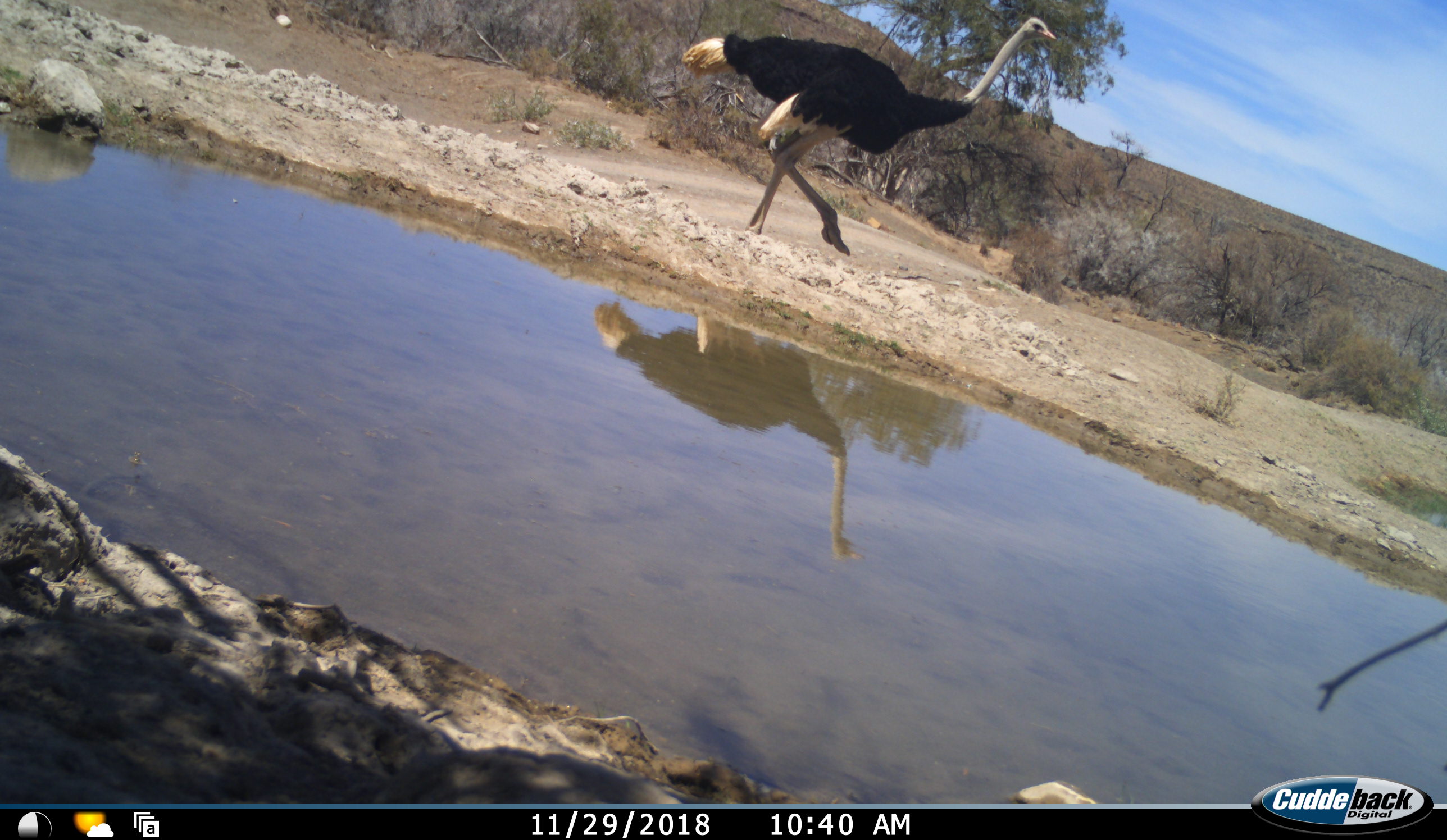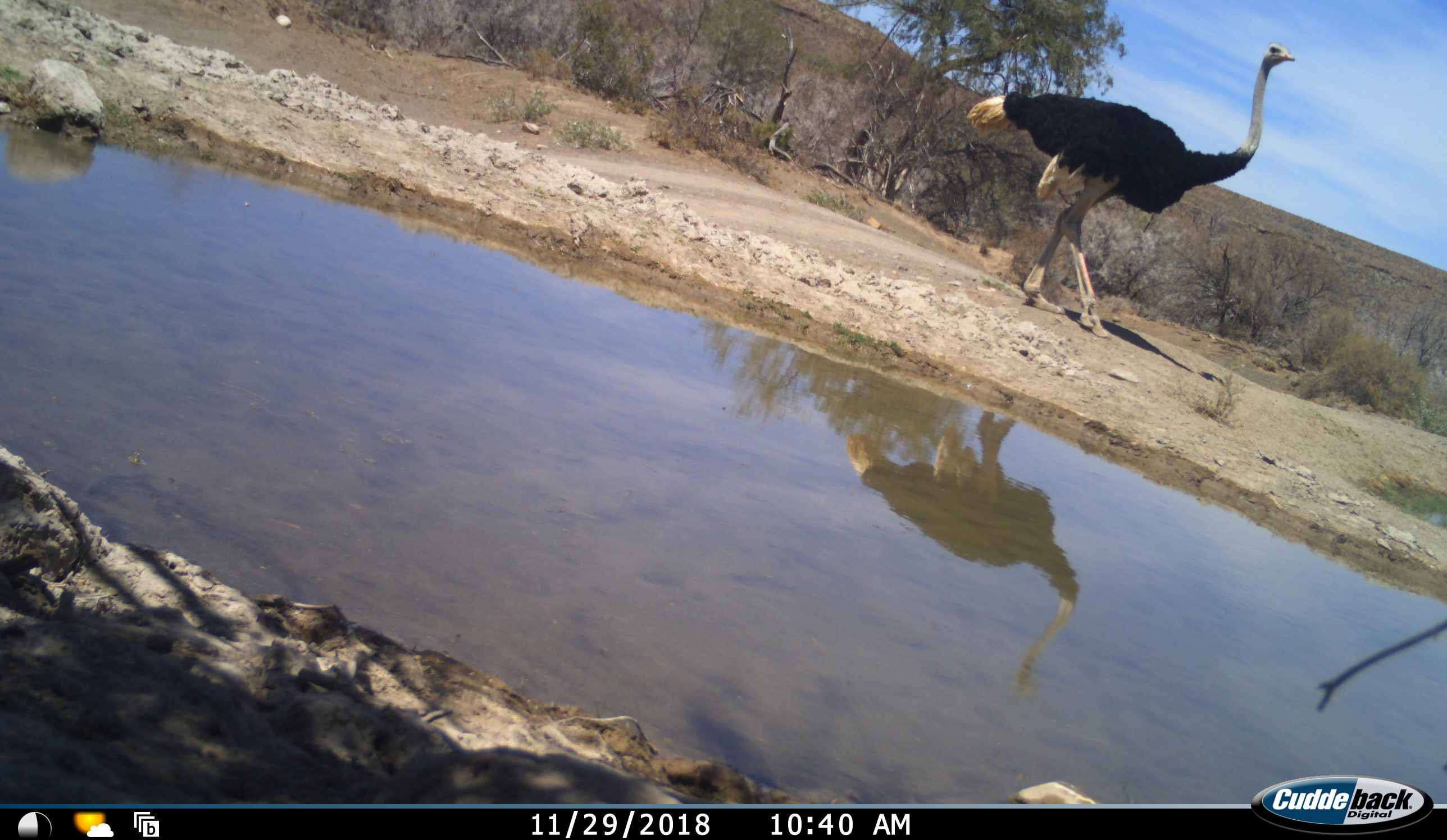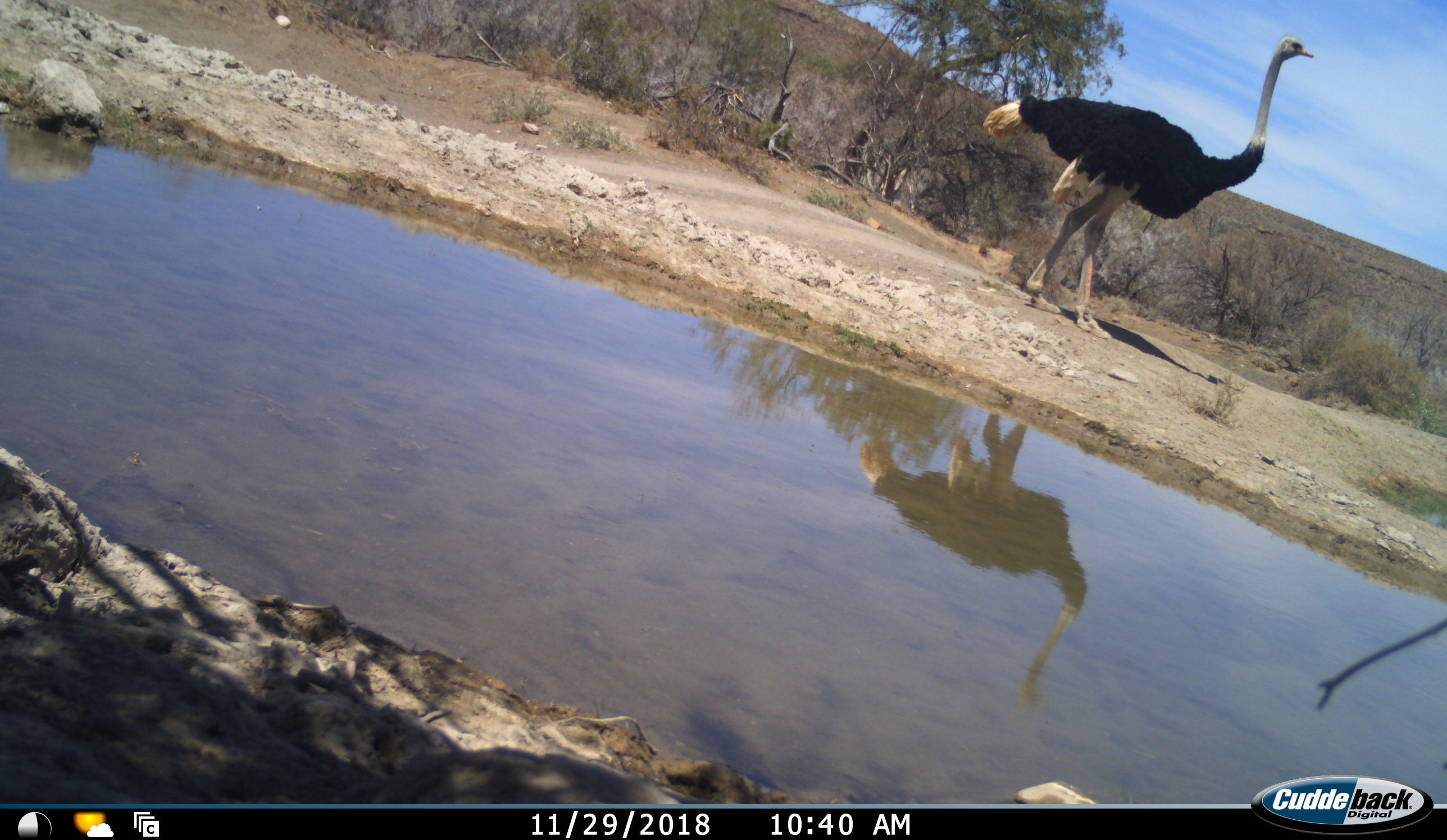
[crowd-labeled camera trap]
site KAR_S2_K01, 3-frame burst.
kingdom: Animalia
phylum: Chordata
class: Aves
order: Struthioniformes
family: Struthionidae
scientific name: Struthionidae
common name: ostrich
Ostrich (Struthionidae), count 1. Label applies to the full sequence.